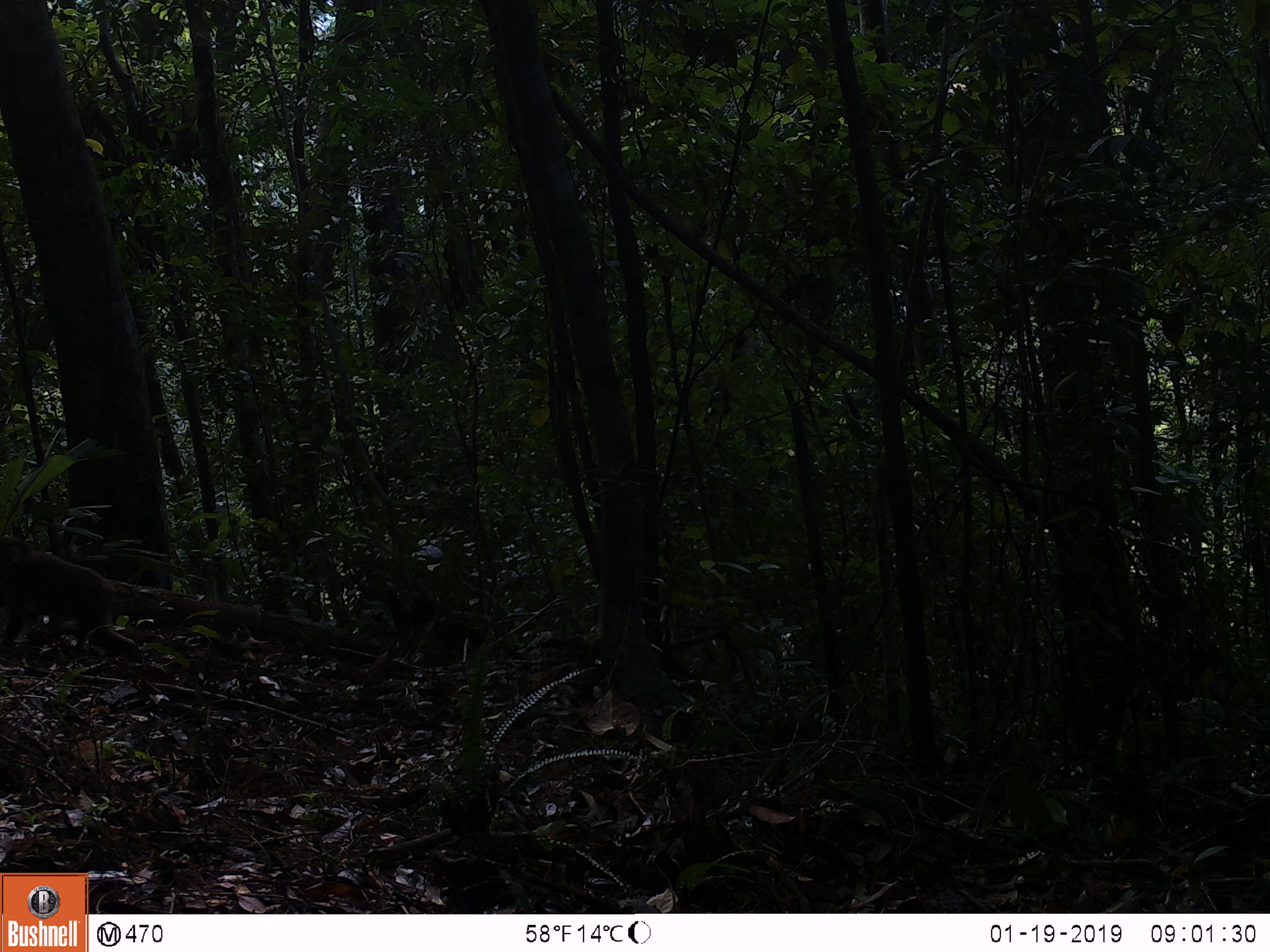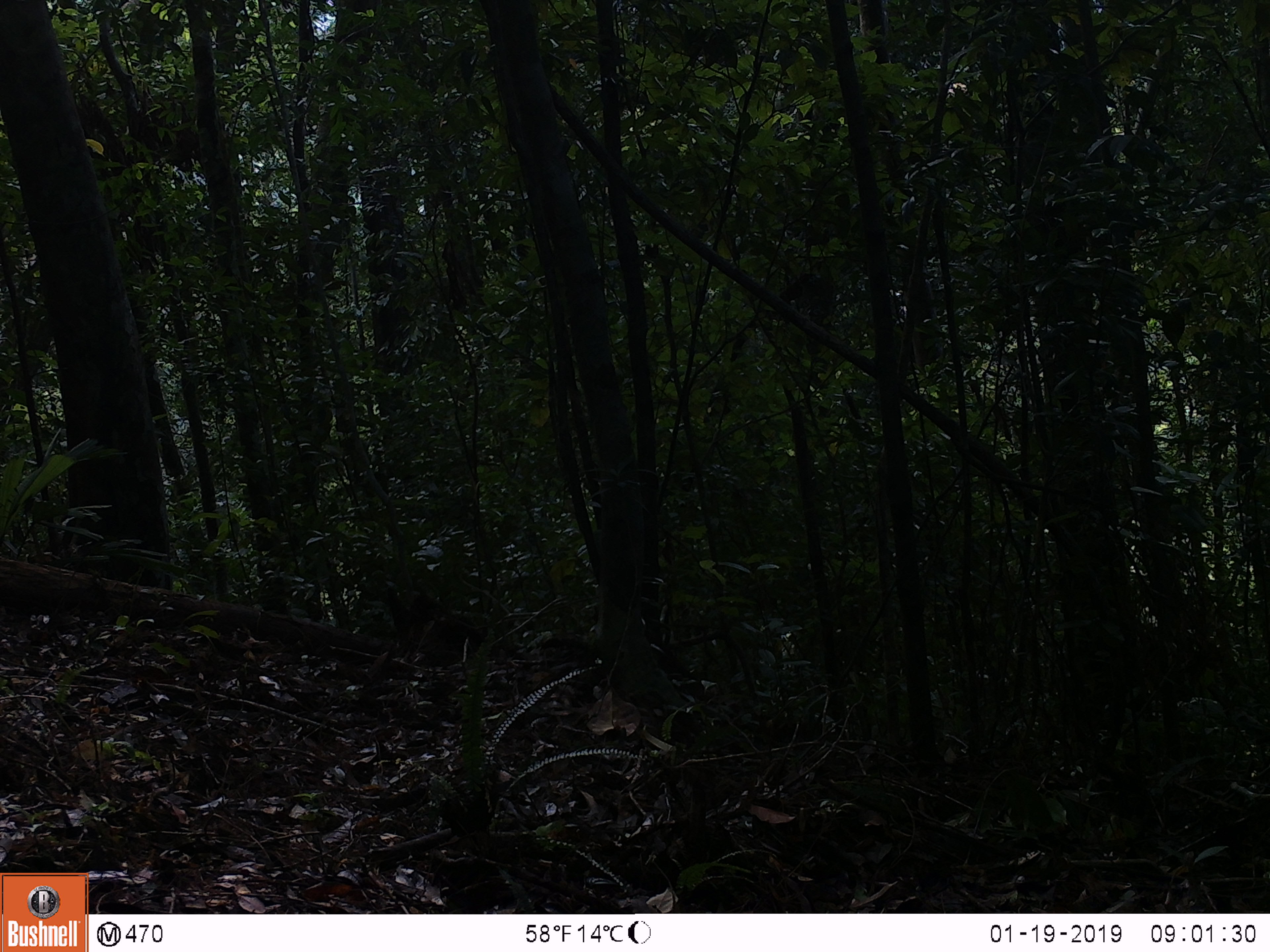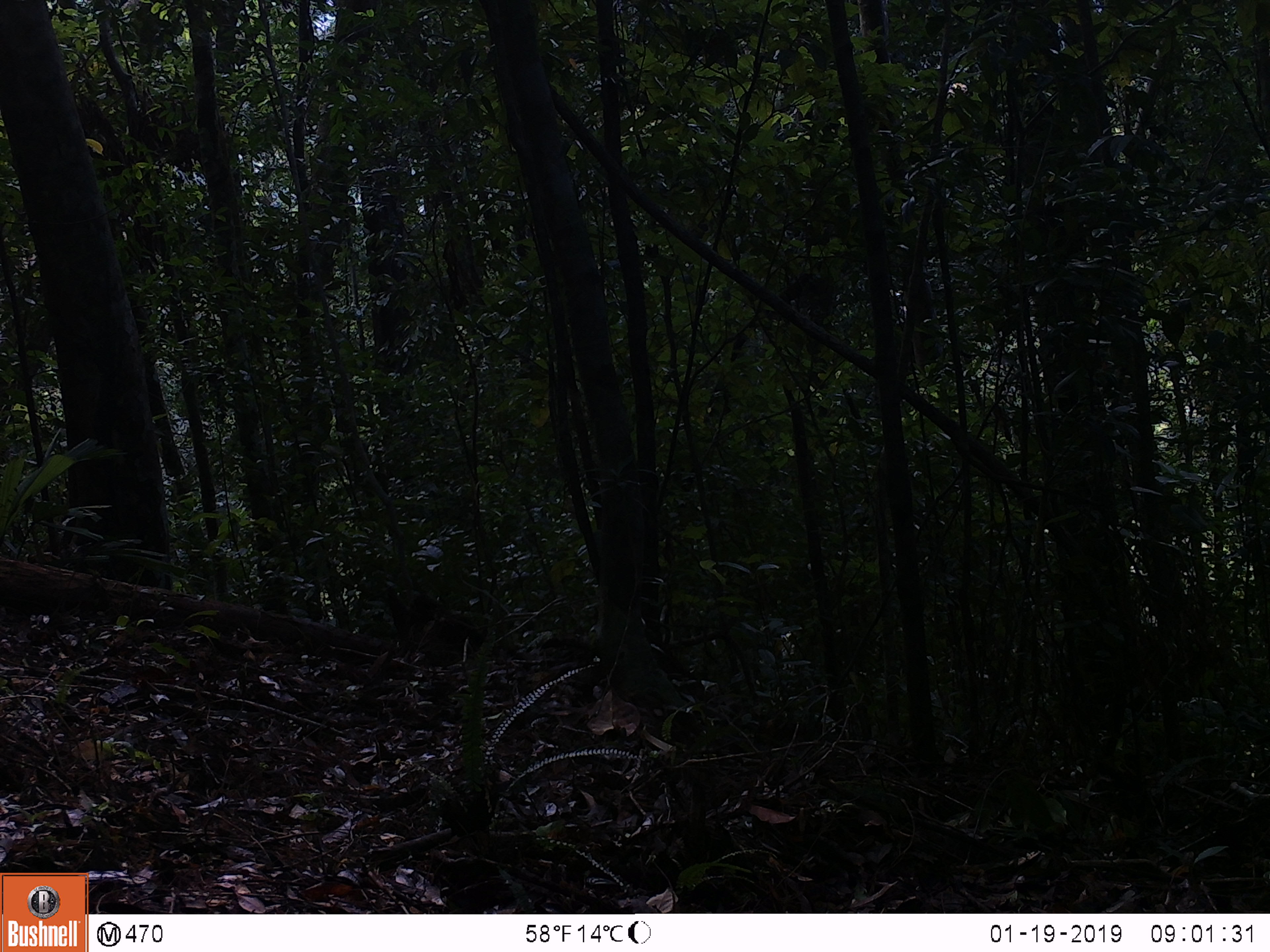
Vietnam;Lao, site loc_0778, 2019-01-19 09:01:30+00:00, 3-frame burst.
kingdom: Animalia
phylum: Chordata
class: Mammalia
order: Primates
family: Cercopithecidae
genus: Macaca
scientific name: Macaca arctoides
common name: stump-tailed macaque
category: stump tailed macaque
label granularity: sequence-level